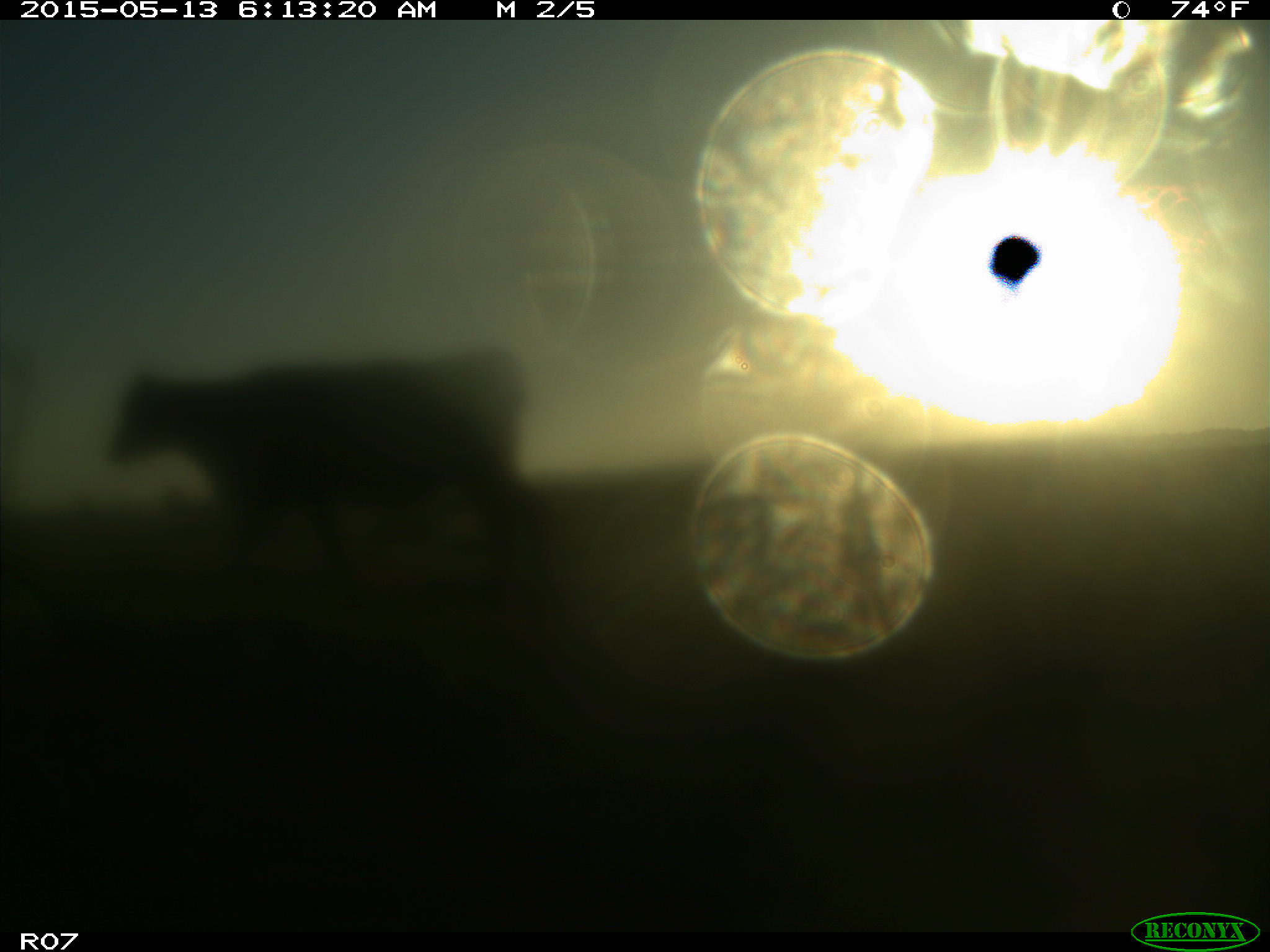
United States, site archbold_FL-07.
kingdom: Animalia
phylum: Chordata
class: Mammalia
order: Artiodactyla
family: Bovidae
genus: Bos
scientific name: Bos taurus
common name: domestic cow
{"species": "Bos taurus (domestic cow)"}